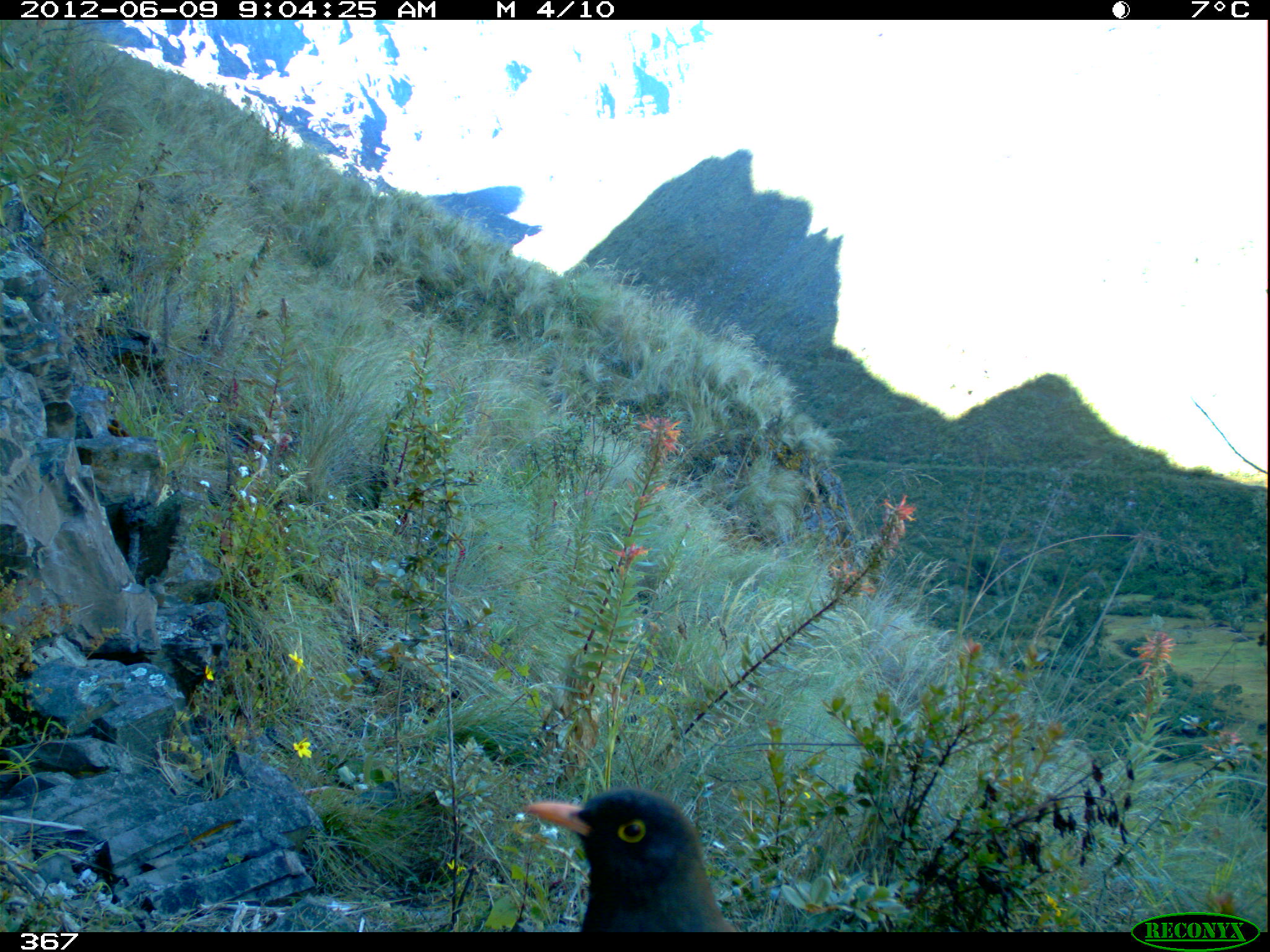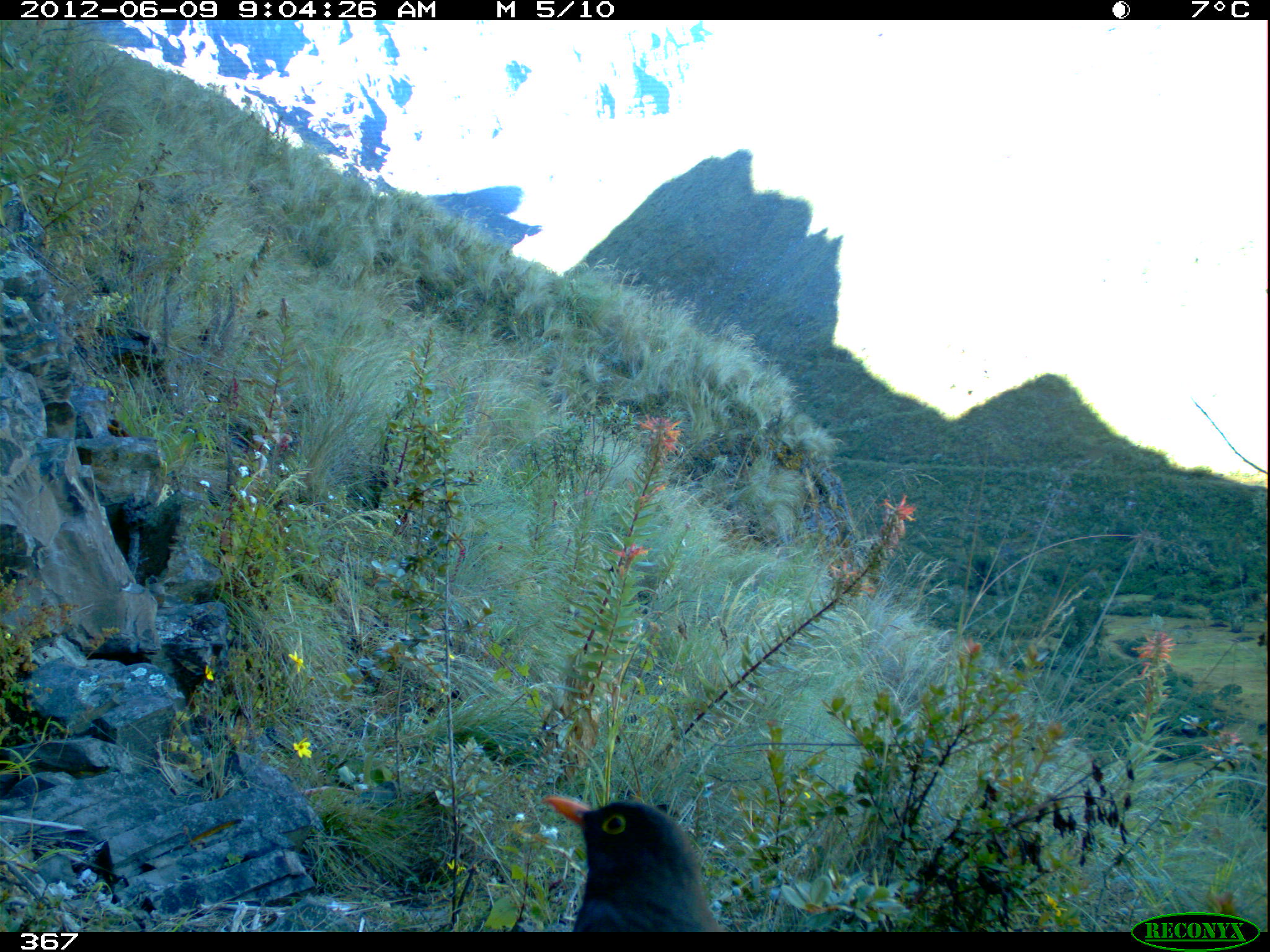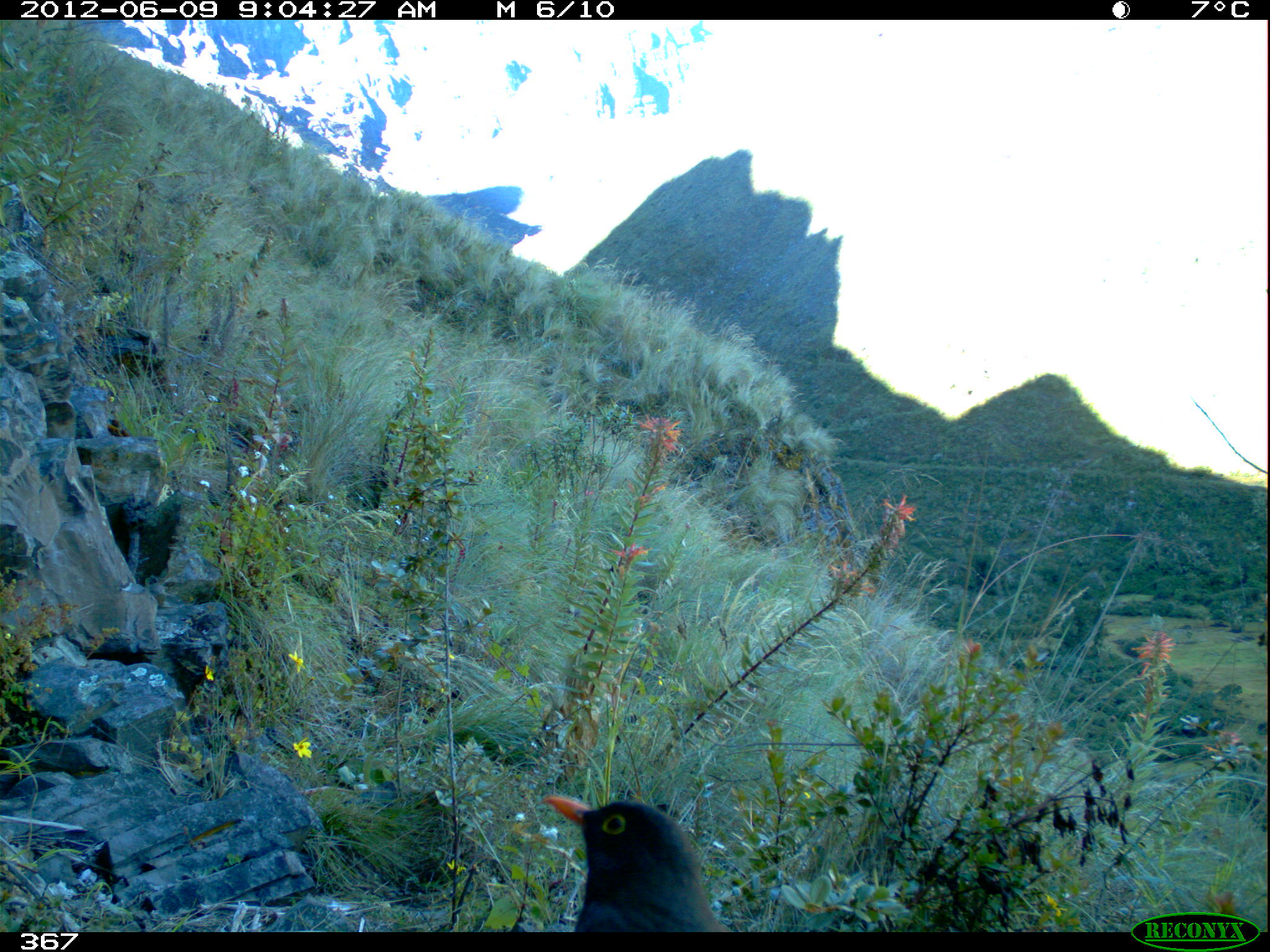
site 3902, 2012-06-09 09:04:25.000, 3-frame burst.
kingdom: Animalia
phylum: Chordata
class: Aves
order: Passeriformes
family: Turdidae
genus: Turdus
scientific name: Turdus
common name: true thrushes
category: turdus sp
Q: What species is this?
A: Turdus sp (true thrushes) (Turdus).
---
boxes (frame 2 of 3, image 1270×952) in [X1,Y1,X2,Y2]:
turdus sp: [542,792,728,930]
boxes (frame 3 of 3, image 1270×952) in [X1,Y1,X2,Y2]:
turdus sp: [542,794,731,930]